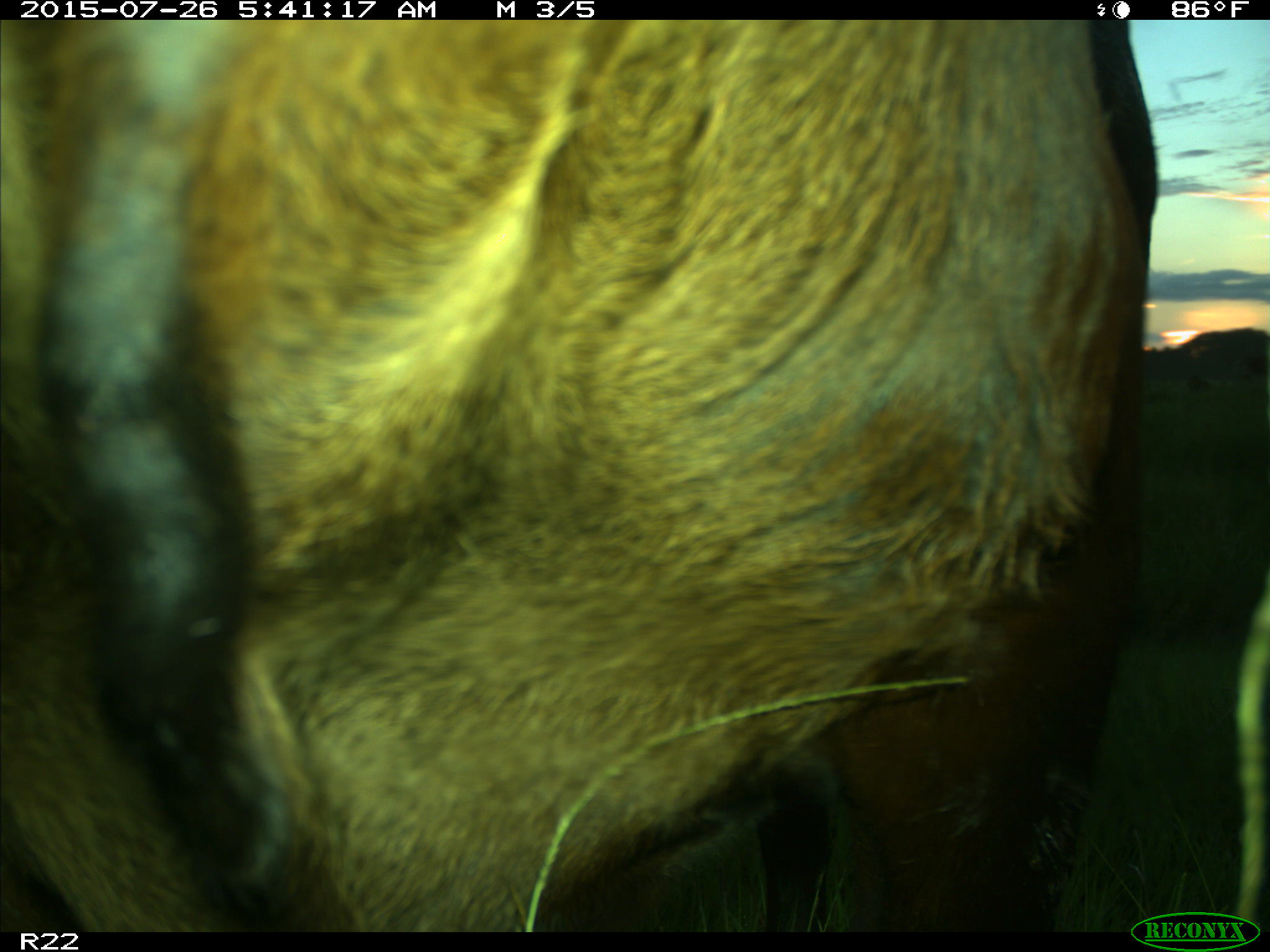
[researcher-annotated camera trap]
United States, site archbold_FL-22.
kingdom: Animalia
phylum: Chordata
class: Mammalia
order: Artiodactyla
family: Bovidae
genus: Bos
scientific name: Bos taurus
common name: domestic cow